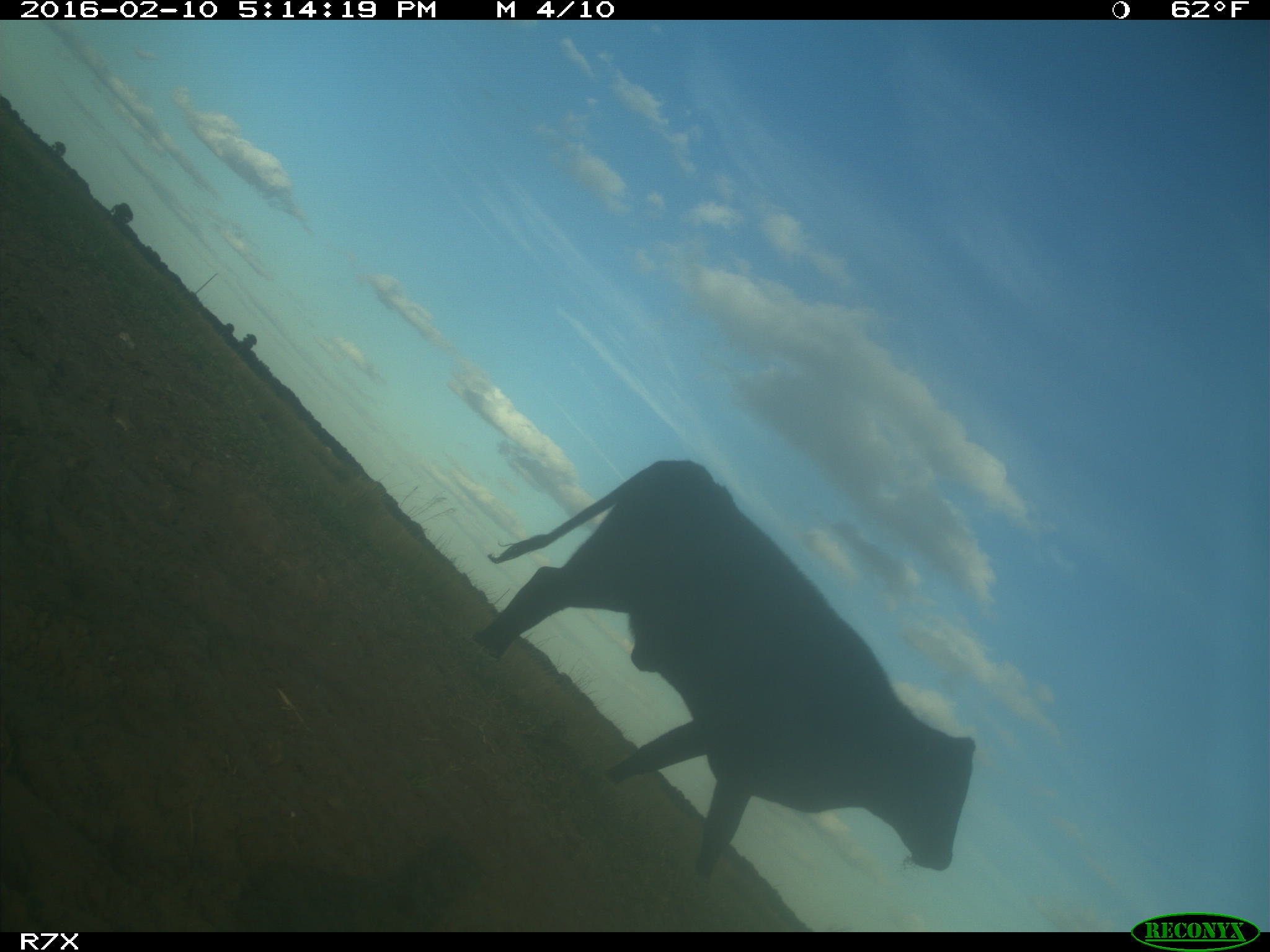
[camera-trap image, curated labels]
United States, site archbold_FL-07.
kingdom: Animalia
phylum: Chordata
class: Mammalia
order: Artiodactyla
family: Bovidae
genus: Bos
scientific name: Bos taurus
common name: domestic cow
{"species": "Bos taurus (domestic cow)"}